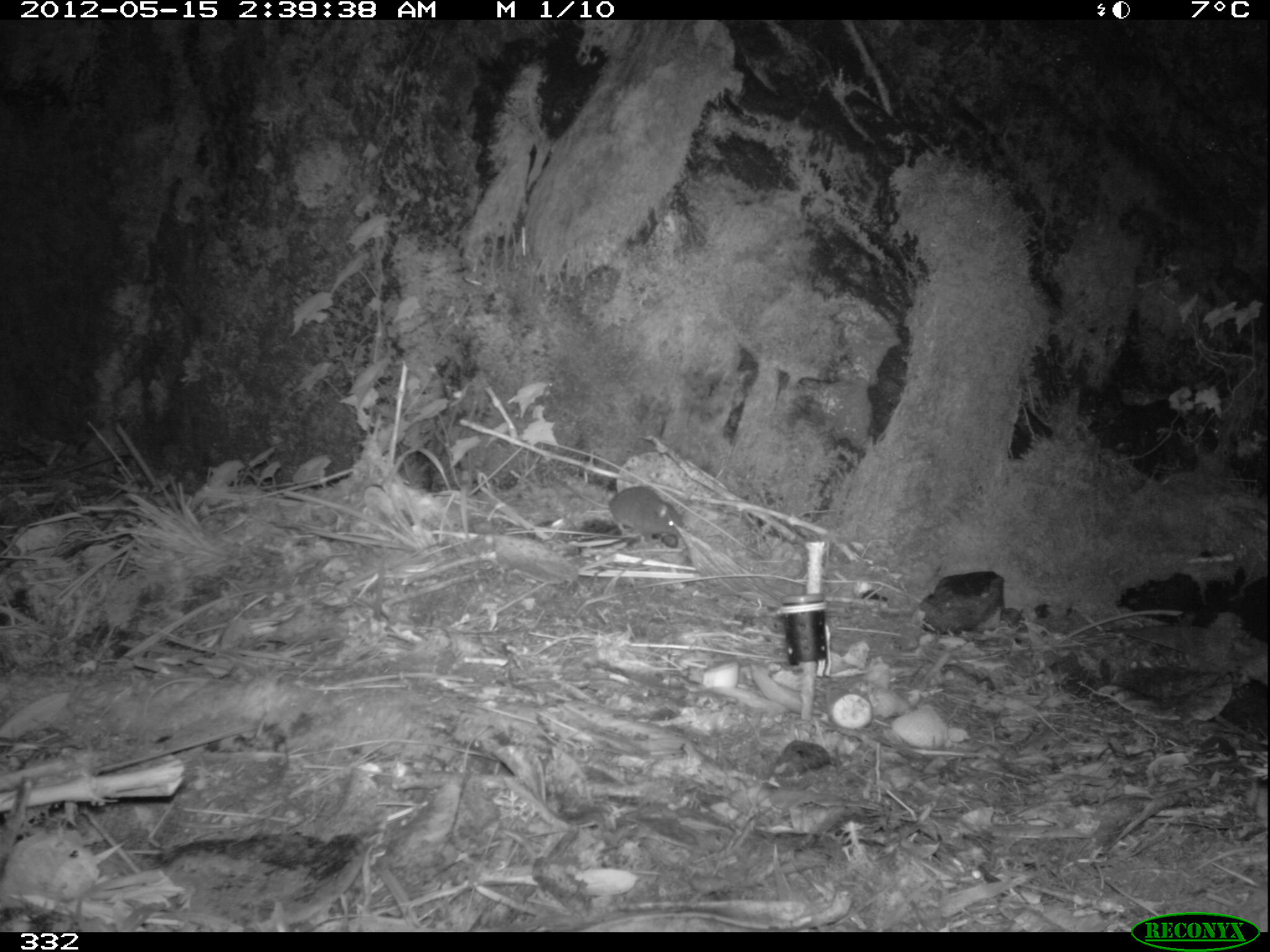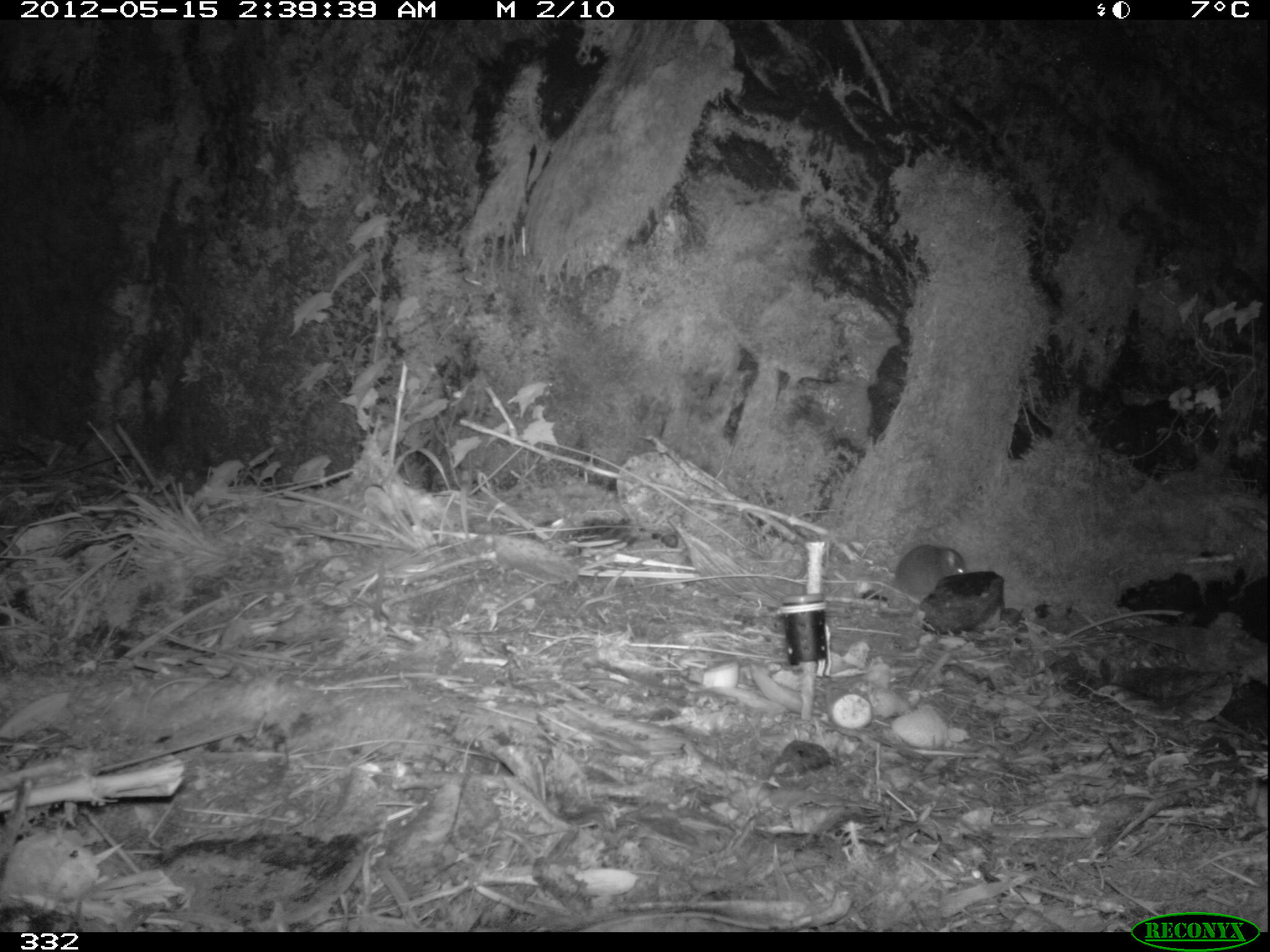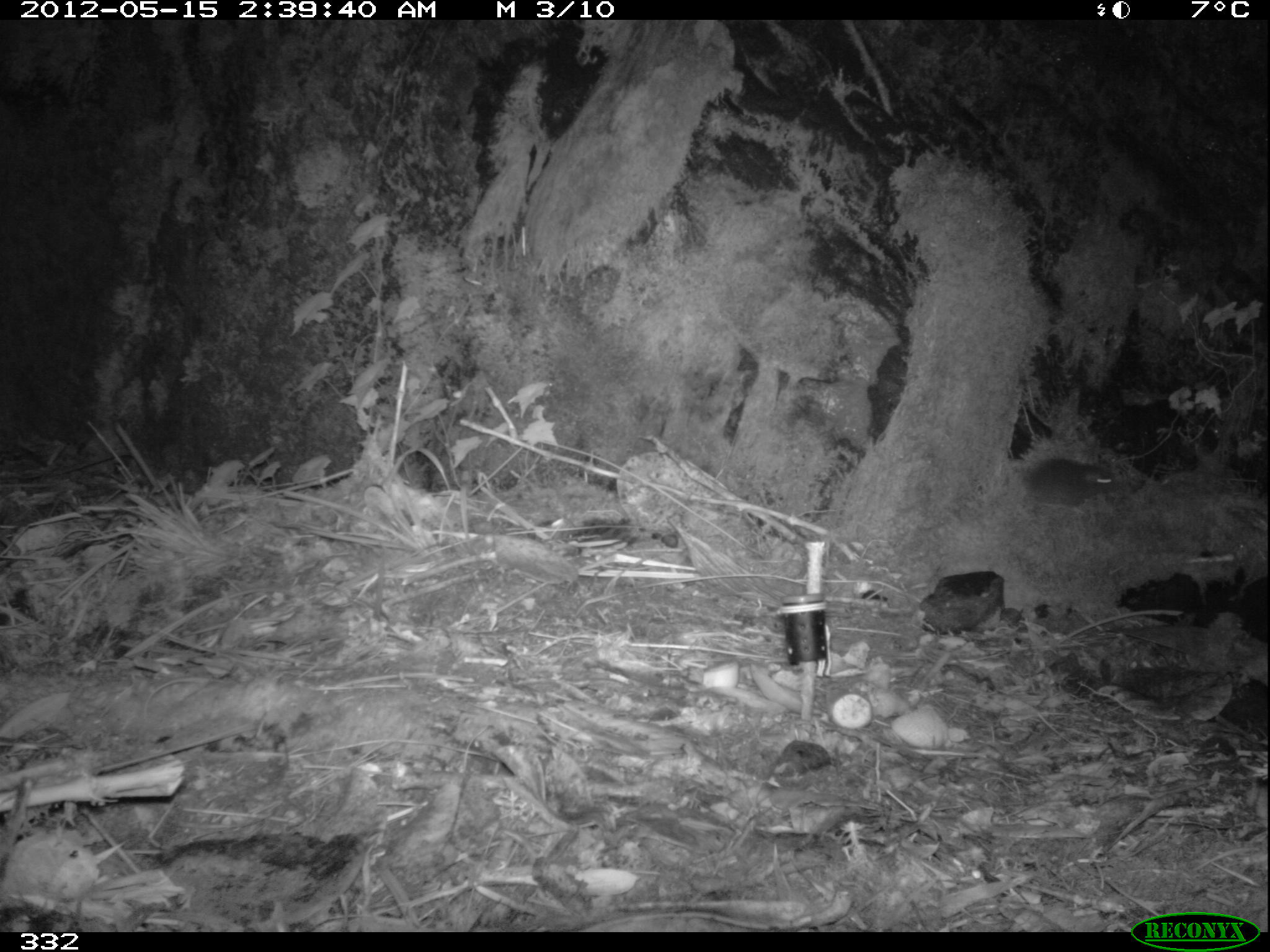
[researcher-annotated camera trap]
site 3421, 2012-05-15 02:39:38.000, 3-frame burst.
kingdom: Animalia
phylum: Chordata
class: Mammalia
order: Rodentia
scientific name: Rodentia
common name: rodents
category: unknown rodent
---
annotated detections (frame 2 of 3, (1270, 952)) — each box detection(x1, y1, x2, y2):
unknown rodent: detection(857, 543, 966, 595)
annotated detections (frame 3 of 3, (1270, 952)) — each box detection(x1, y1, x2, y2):
unknown rodent: detection(1024, 457, 1118, 505)